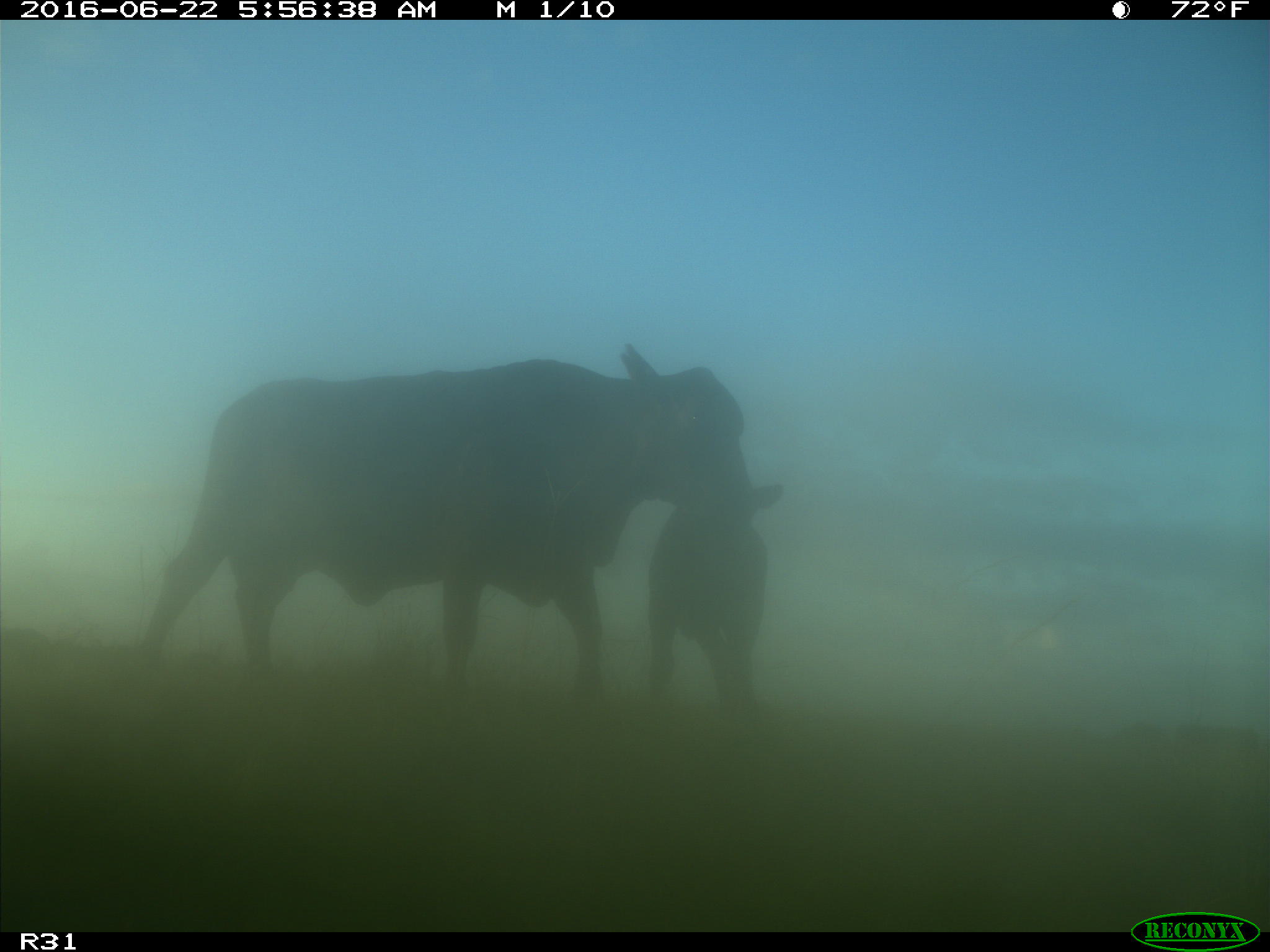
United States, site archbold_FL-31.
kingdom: Animalia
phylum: Chordata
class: Mammalia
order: Artiodactyla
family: Bovidae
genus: Bos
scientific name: Bos taurus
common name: domestic cow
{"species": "Bos taurus (domestic cow)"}